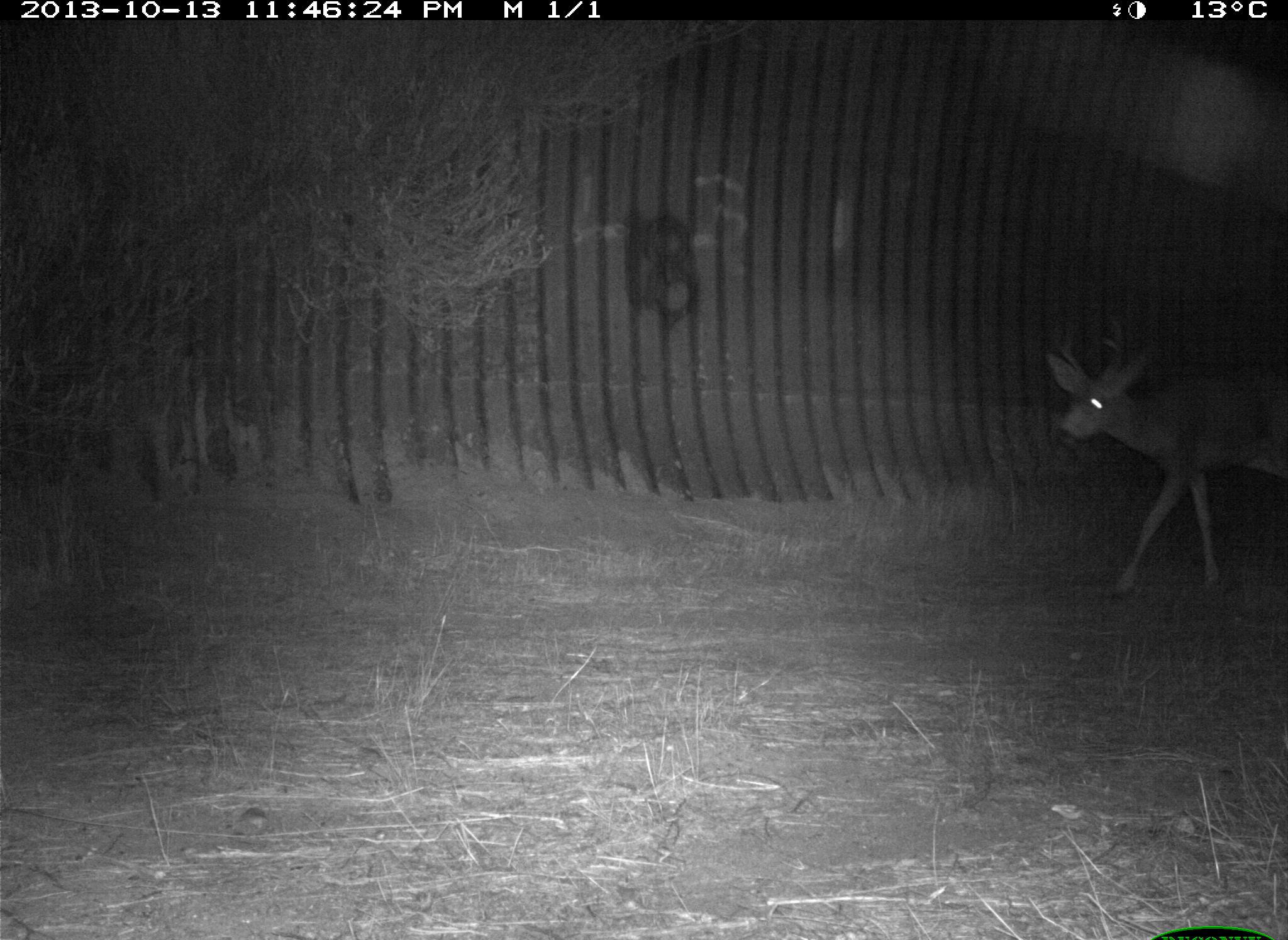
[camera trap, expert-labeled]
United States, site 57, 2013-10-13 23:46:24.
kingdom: Animalia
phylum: Chordata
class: Mammalia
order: Artiodactyla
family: Cervidae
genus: Odocoileus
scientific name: Odocoileus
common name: deer